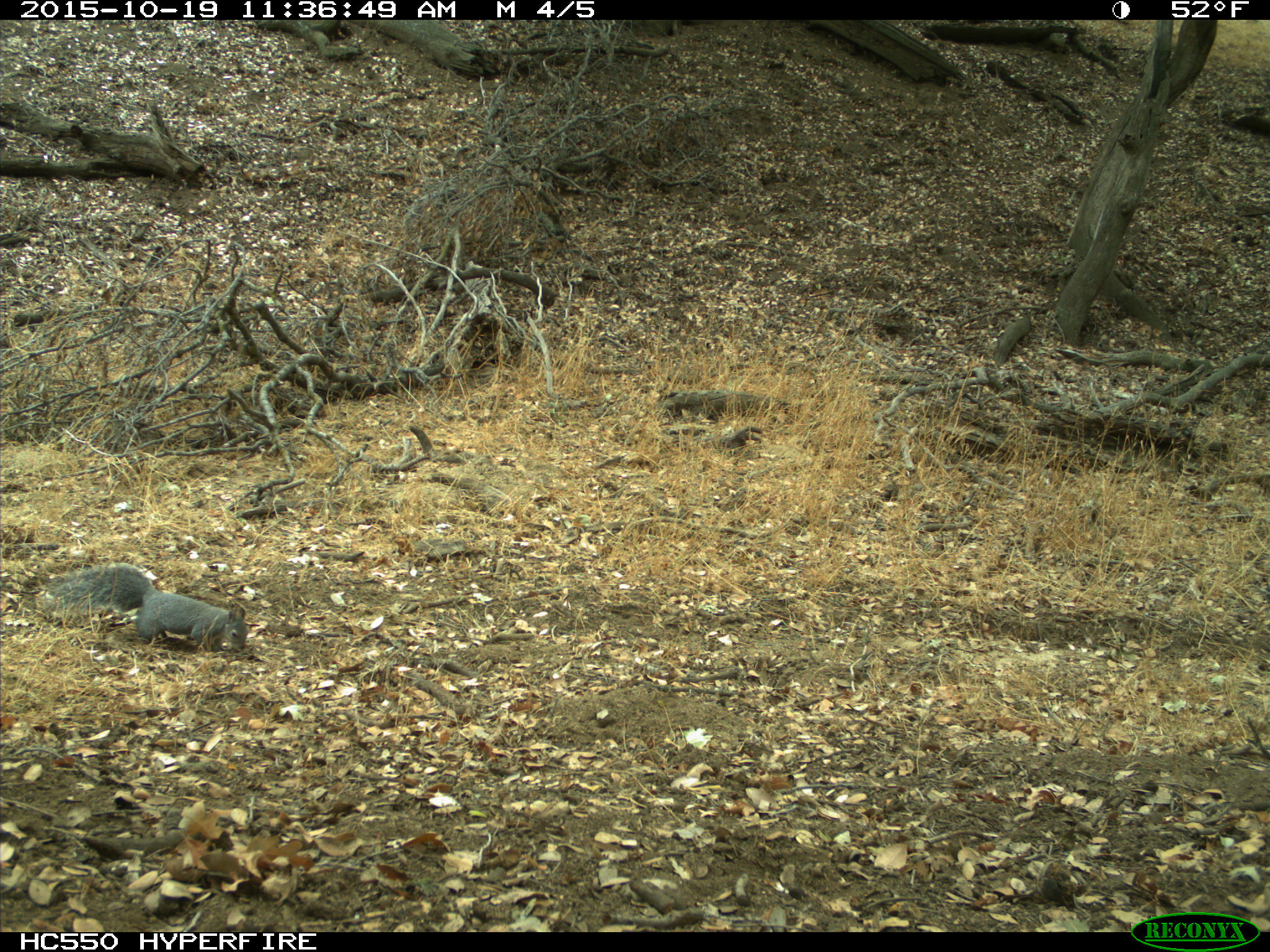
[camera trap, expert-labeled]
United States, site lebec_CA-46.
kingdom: Animalia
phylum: Chordata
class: Mammalia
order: Rodentia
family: Sciuridae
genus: Sciurus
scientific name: Sciurus carolinensis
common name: eastern gray squirrel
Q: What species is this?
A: Sciurus carolinensis (eastern gray squirrel).